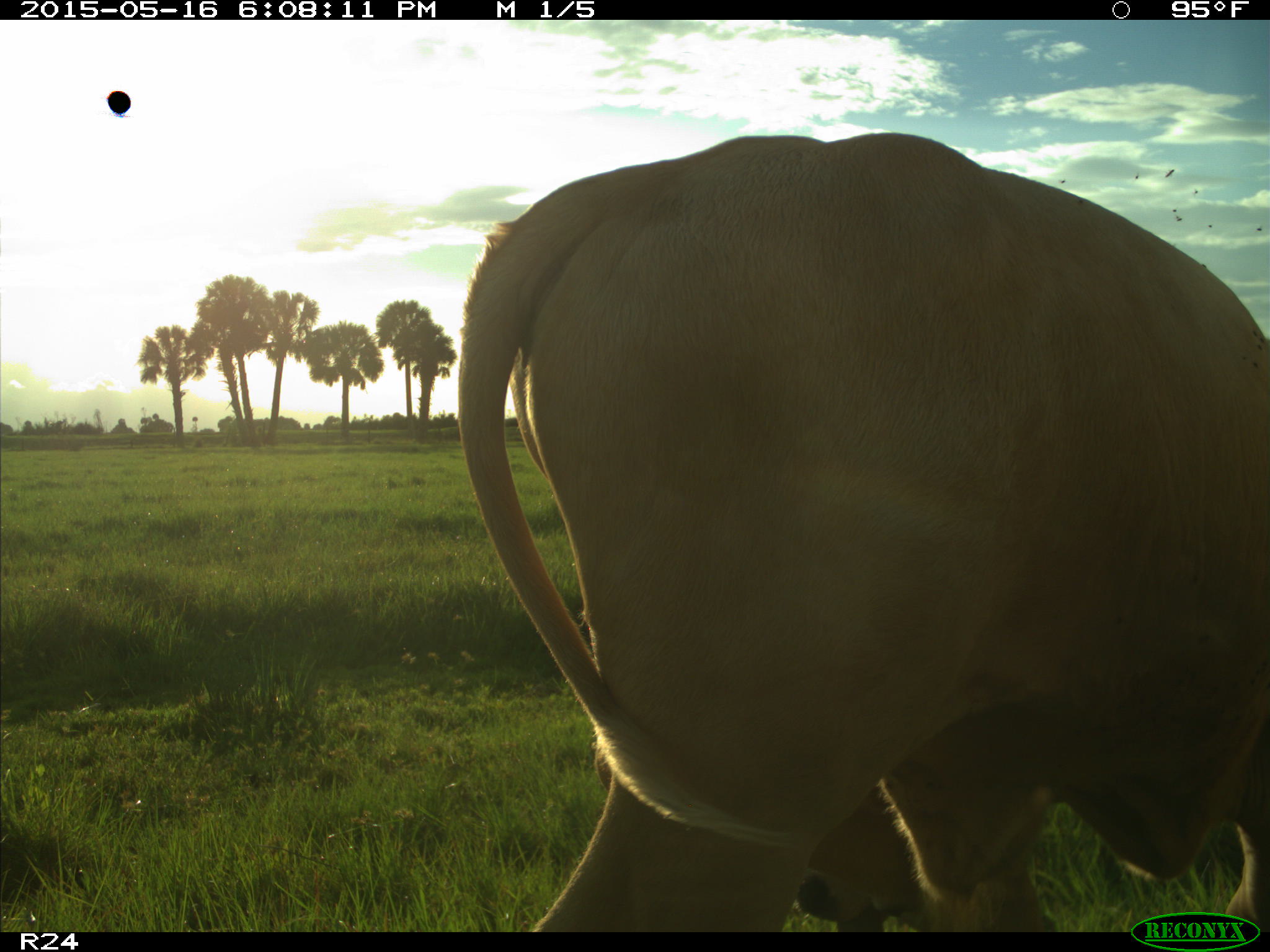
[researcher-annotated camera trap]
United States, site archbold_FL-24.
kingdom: Animalia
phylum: Chordata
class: Mammalia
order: Artiodactyla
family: Bovidae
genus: Bos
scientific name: Bos taurus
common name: domestic cow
Bos taurus (domestic cow).